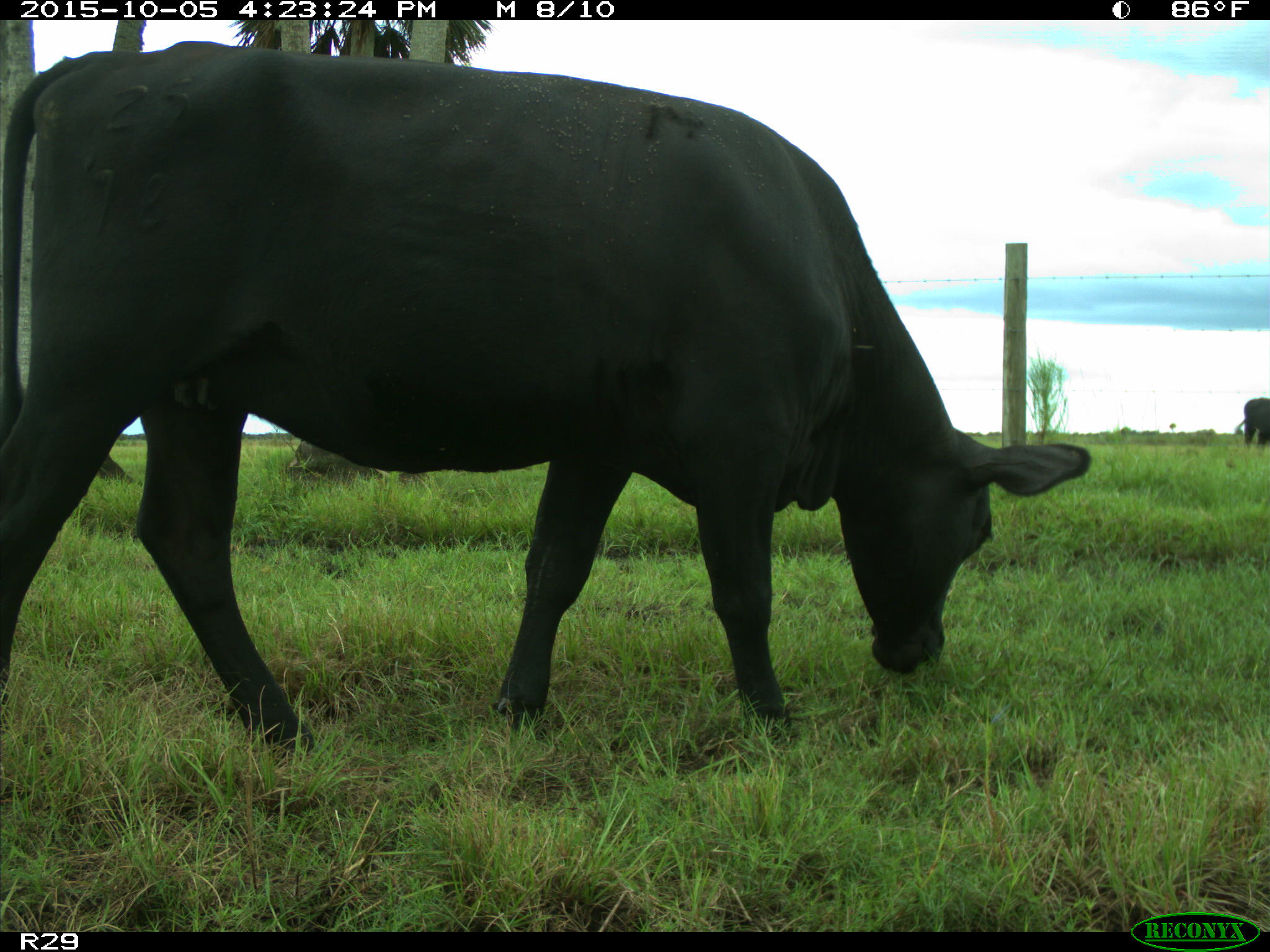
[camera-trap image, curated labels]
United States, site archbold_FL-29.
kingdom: Animalia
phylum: Chordata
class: Mammalia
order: Artiodactyla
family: Bovidae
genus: Bos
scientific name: Bos taurus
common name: domestic cow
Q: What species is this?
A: Bos taurus (domestic cow).